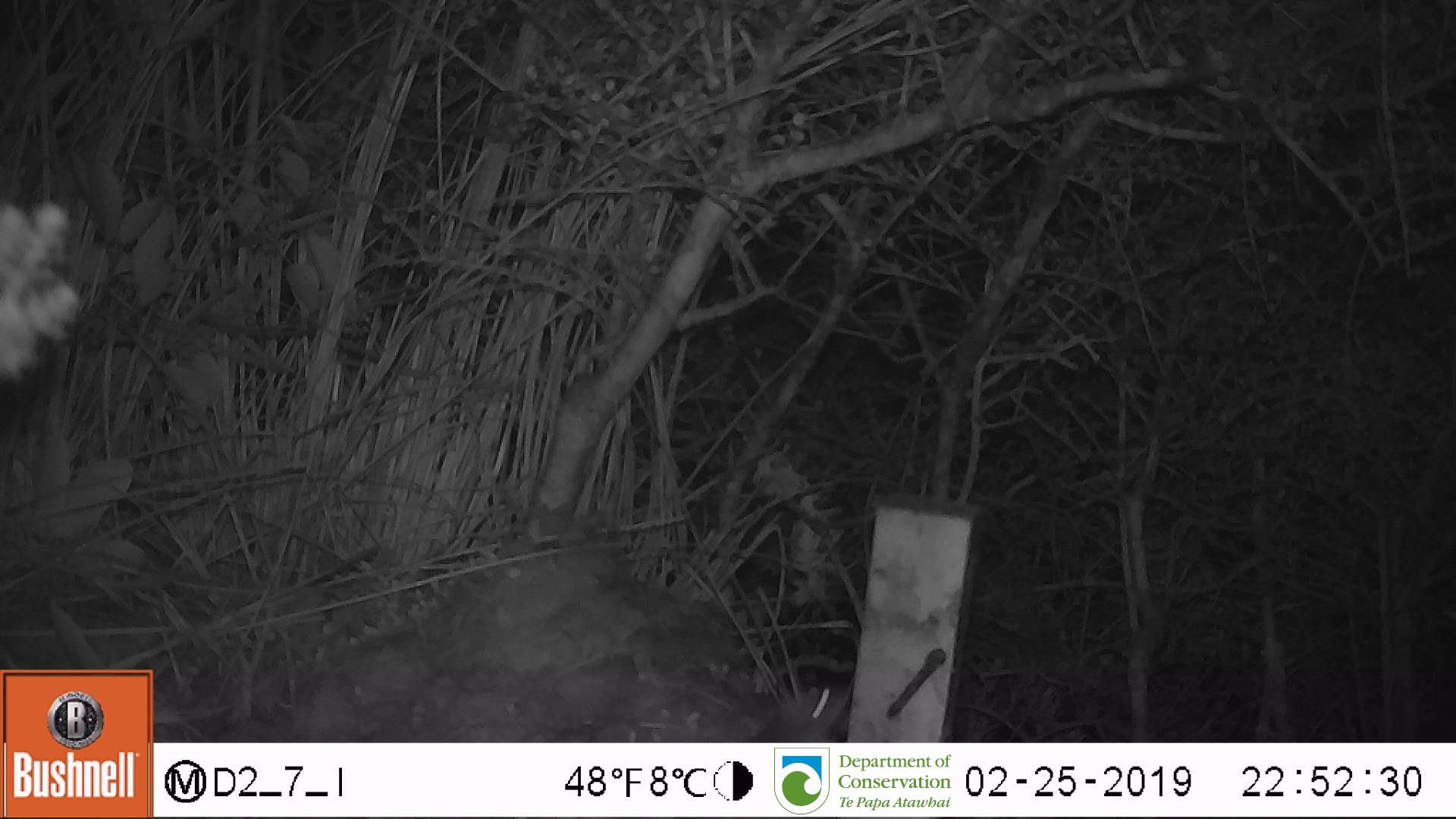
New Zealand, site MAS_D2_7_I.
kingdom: Animalia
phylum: Chordata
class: Mammalia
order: Rodentia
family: Muridae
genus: Mus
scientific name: Mus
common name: mouse